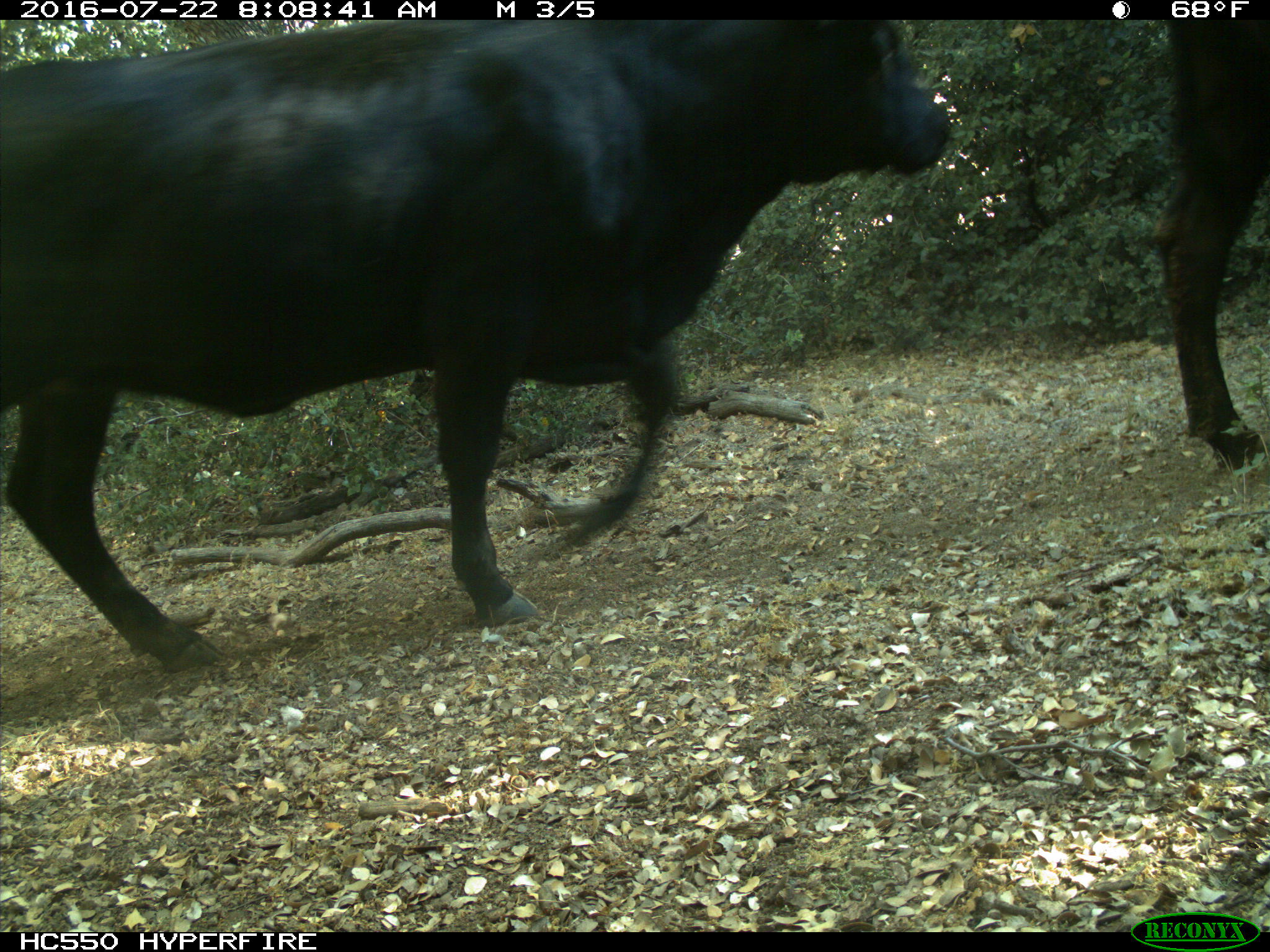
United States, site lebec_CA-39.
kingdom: Animalia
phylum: Chordata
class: Mammalia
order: Artiodactyla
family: Bovidae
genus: Bos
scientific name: Bos taurus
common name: domestic cow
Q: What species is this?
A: Bos taurus (domestic cow).